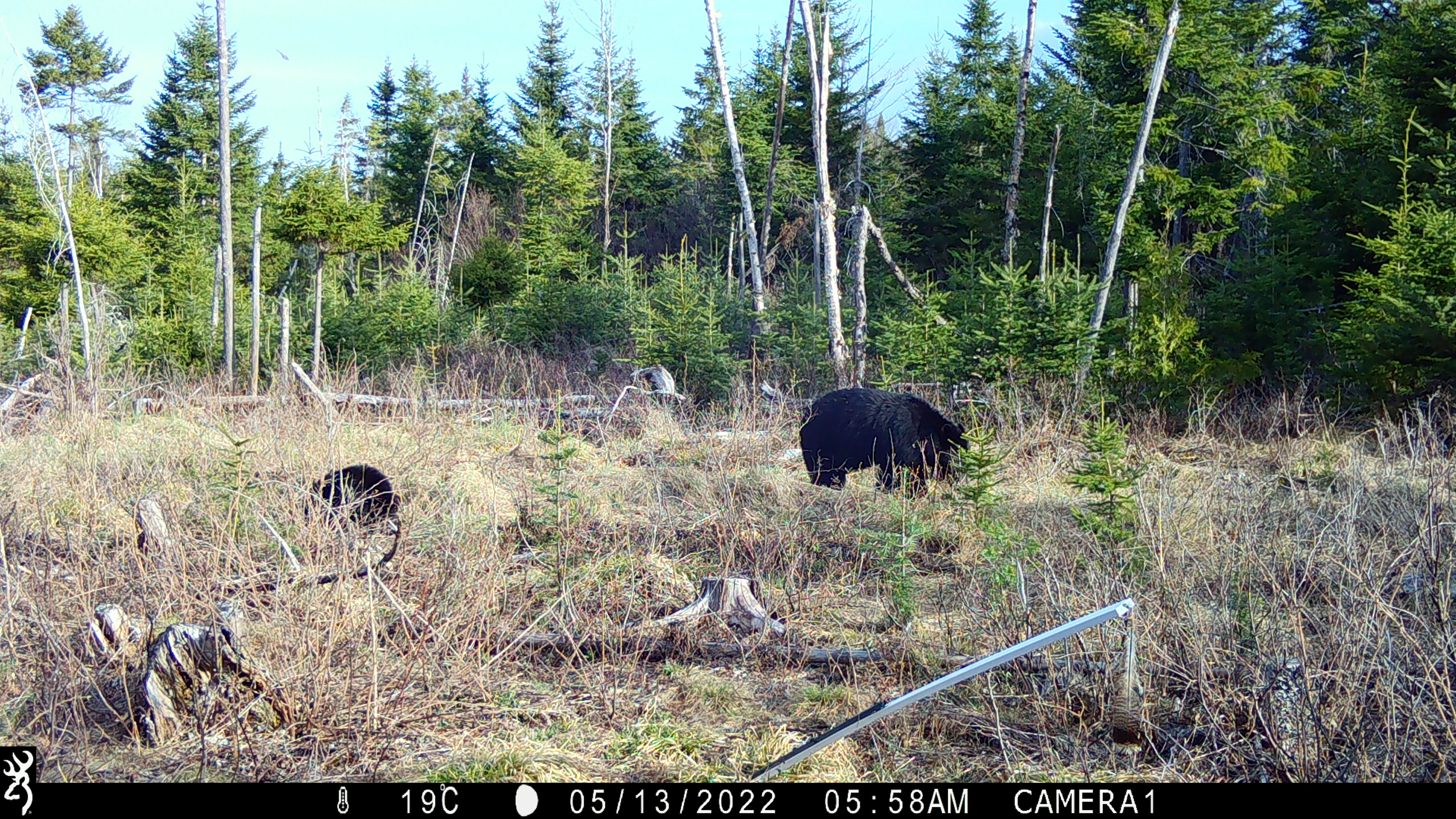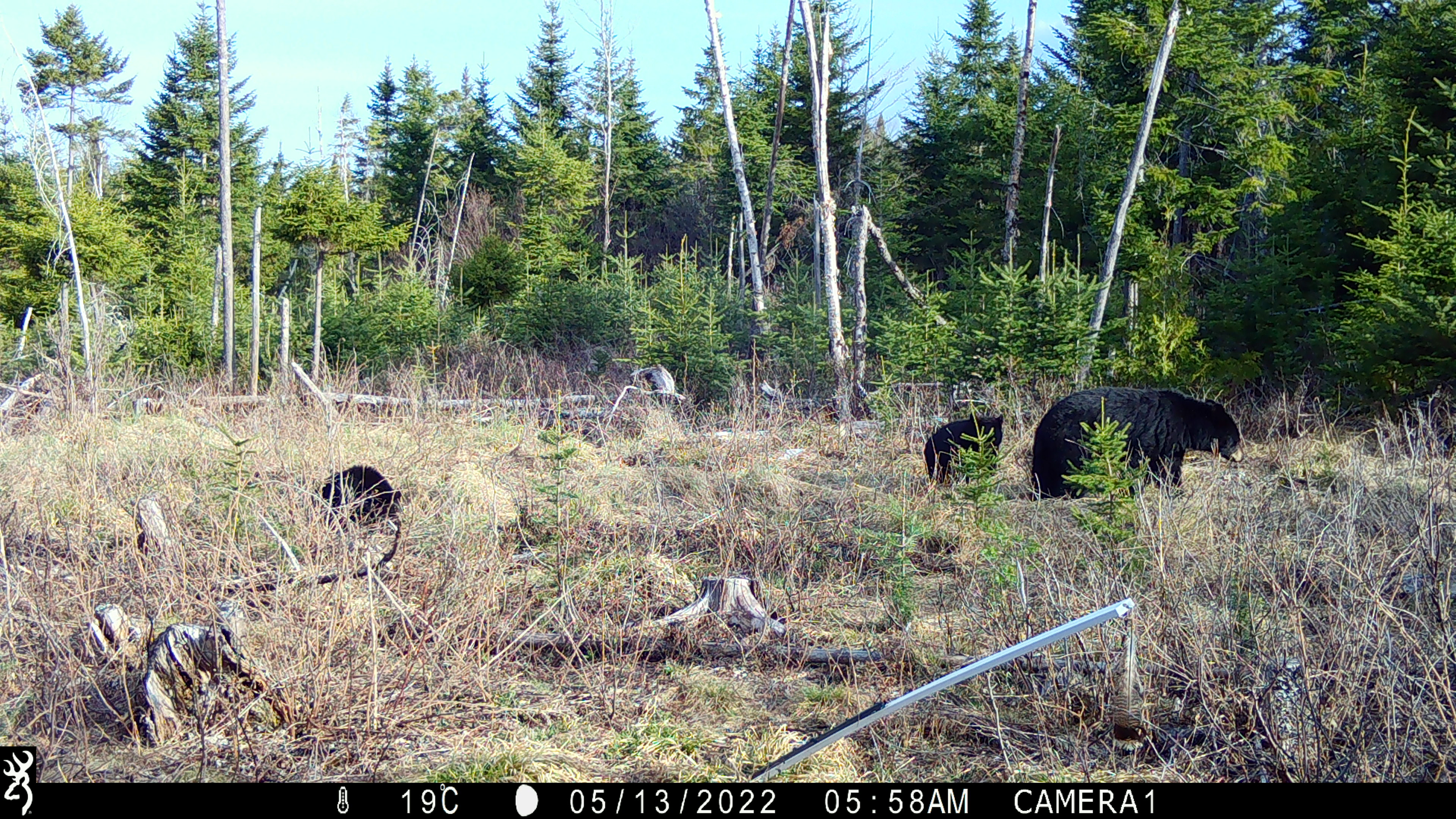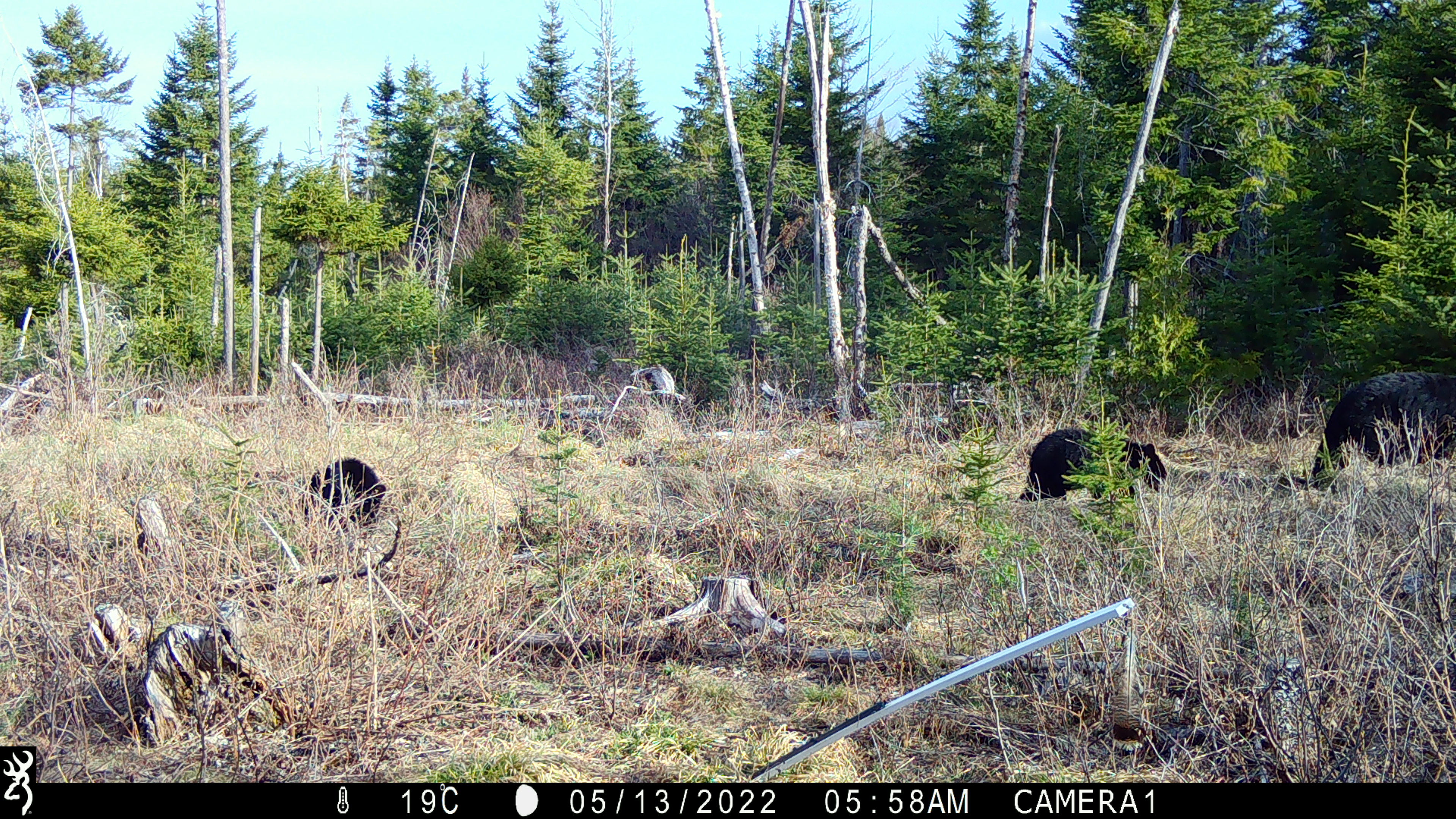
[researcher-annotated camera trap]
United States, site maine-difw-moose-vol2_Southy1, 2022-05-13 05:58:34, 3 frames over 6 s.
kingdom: Animalia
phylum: Chordata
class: Mammalia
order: Carnivora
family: Ursidae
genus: Ursus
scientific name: Ursus americanus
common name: black bear